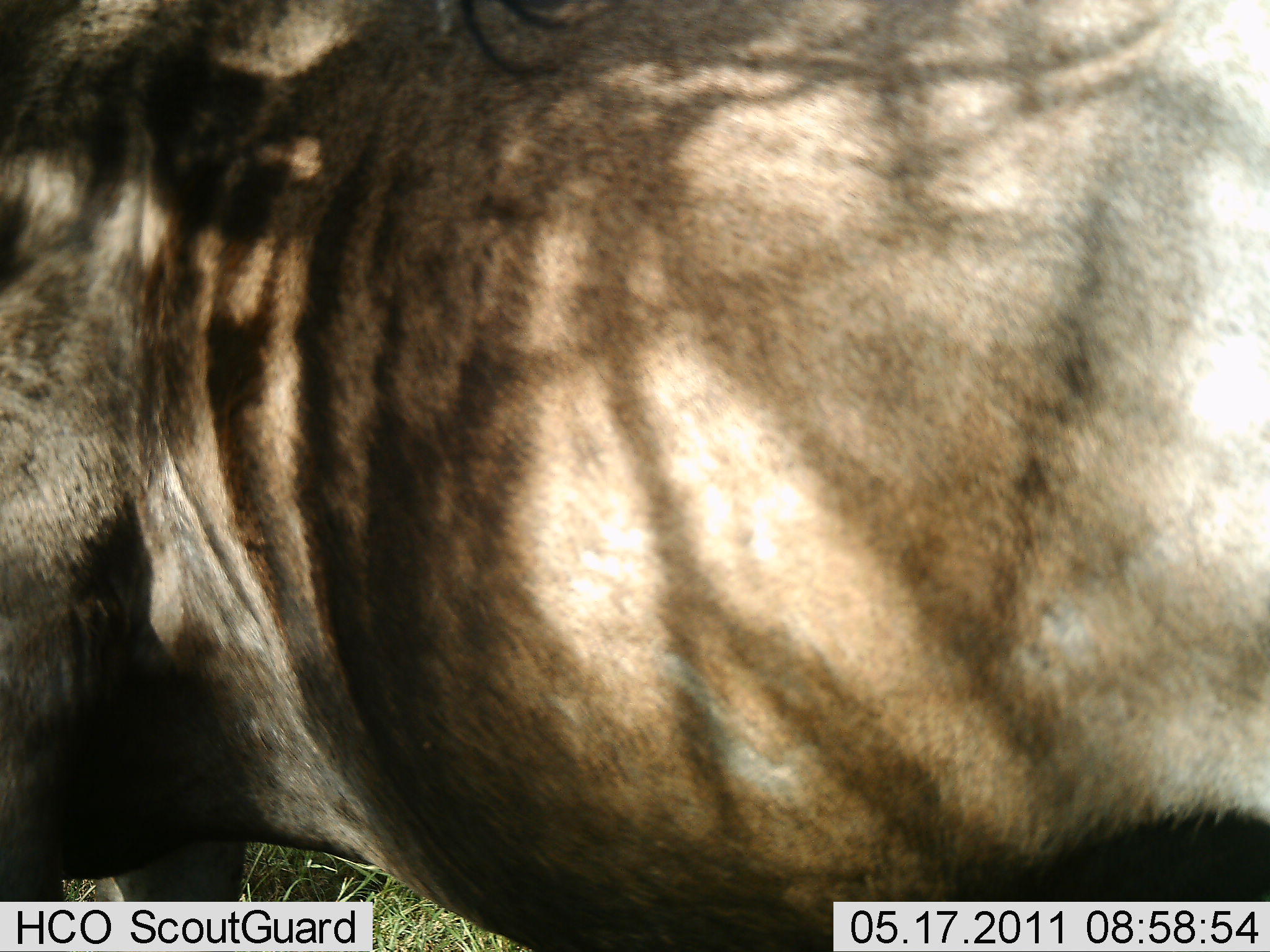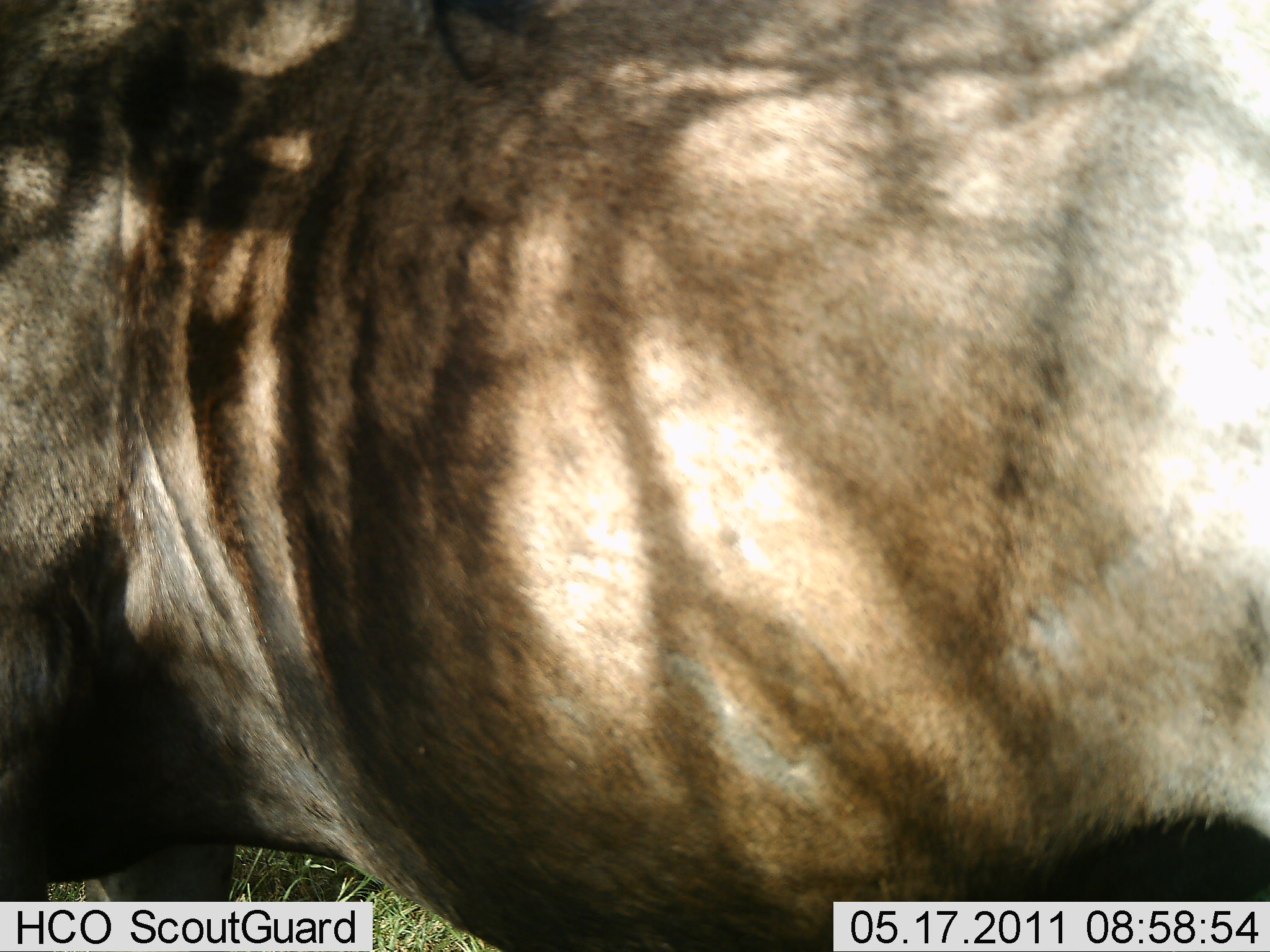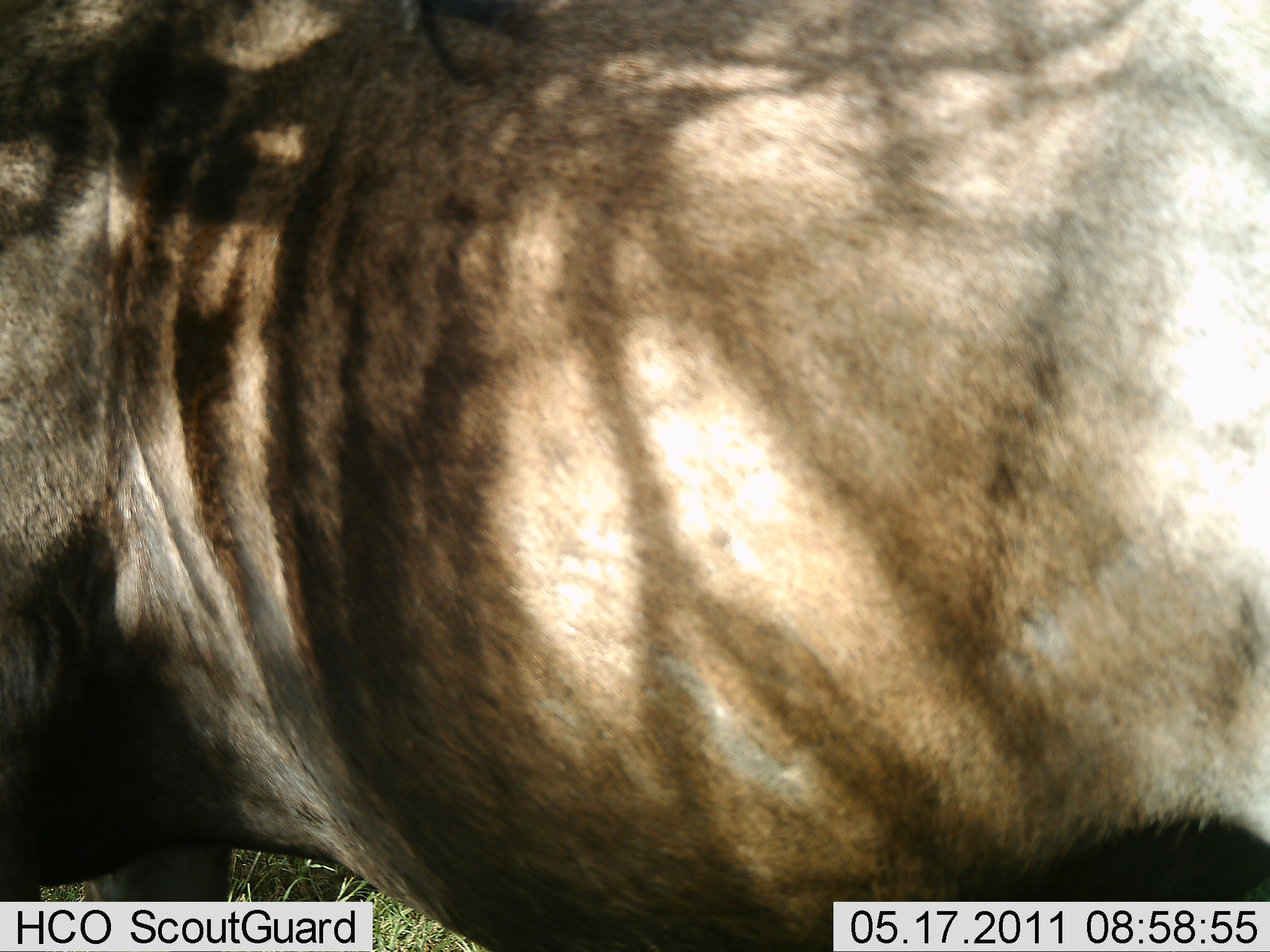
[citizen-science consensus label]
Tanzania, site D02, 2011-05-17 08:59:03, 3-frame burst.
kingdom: Animalia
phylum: Chordata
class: Mammalia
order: Artiodactyla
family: Bovidae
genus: Connochaetes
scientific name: Connochaetes taurinus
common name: blue wildebeest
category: wildebeest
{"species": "wildebeest (blue wildebeest) (Connochaetes taurinus)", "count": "1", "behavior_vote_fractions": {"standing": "100%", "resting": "0%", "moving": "0%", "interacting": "0%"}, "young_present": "0%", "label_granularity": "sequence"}